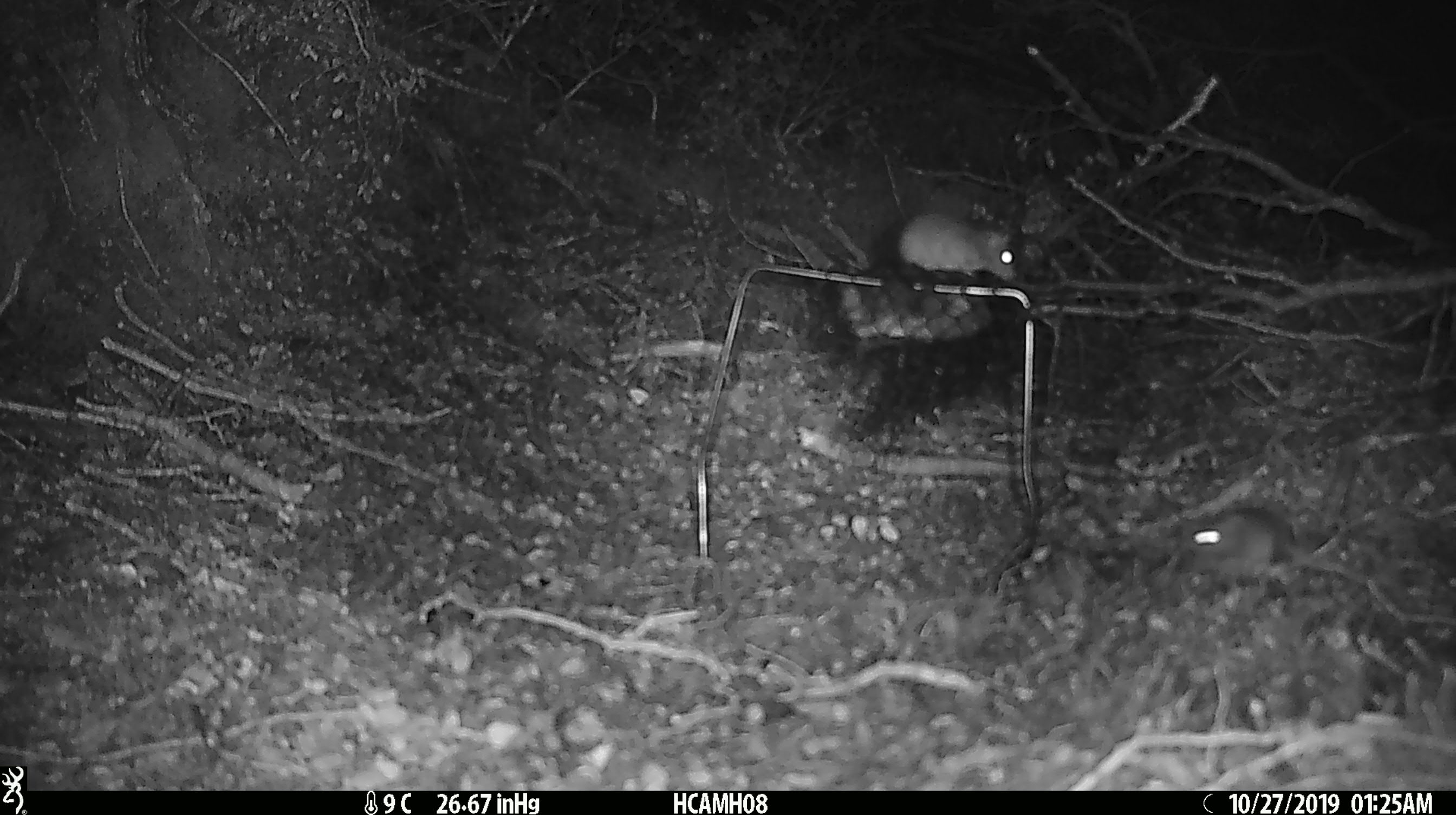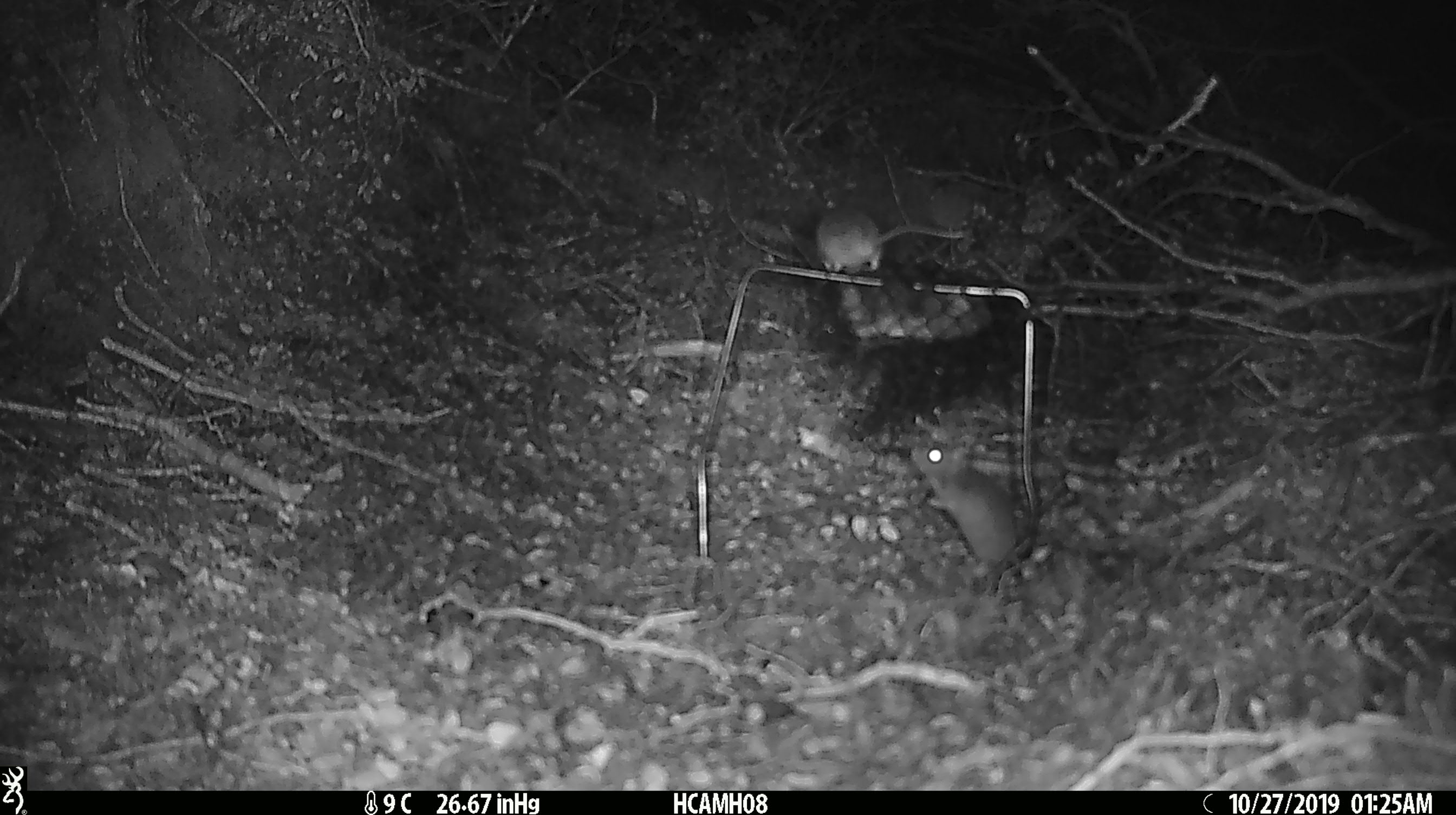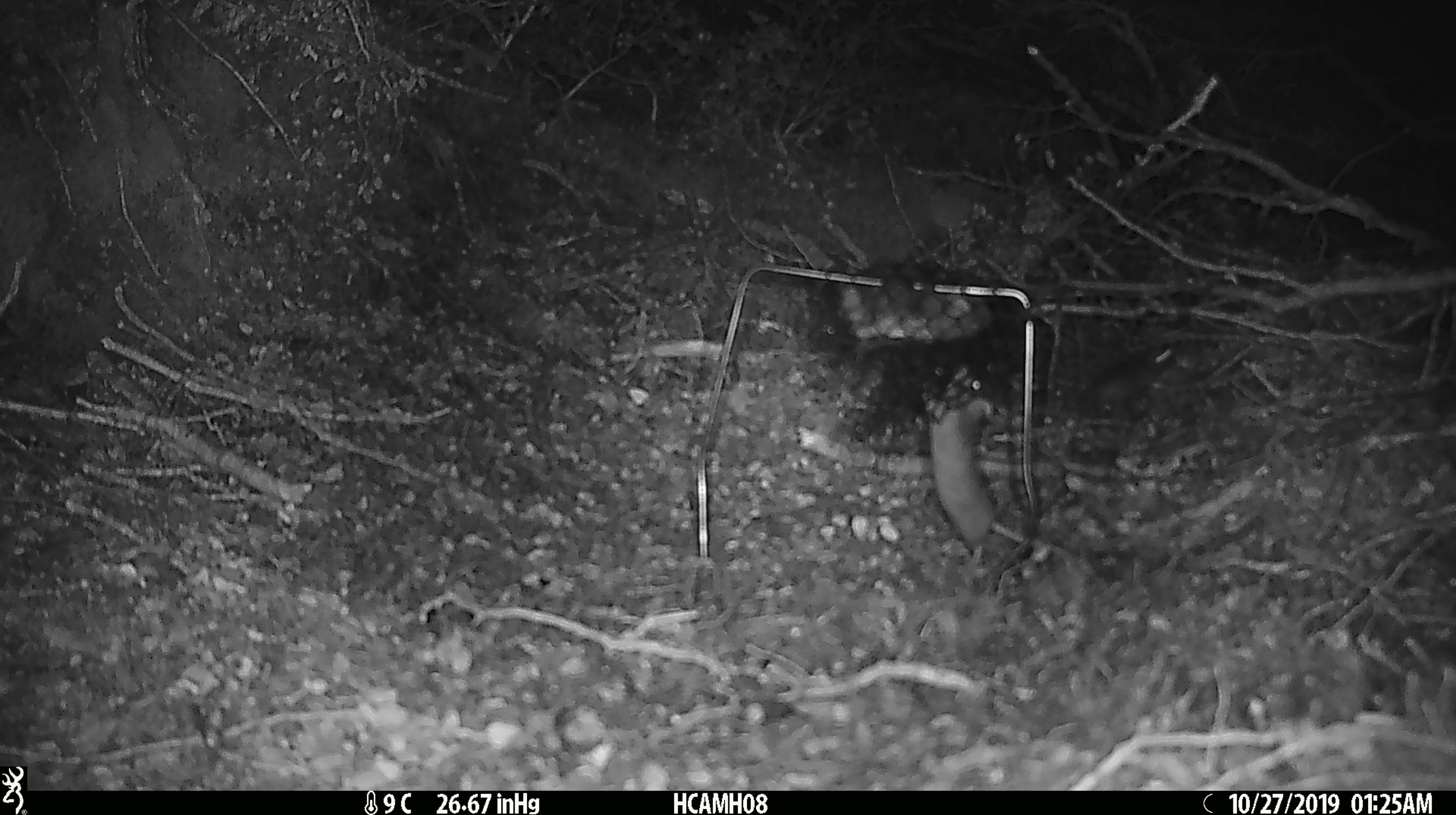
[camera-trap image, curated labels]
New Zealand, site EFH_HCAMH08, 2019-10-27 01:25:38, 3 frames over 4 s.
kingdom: Animalia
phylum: Chordata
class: Mammalia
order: Rodentia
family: Muridae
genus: Mus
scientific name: Mus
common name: mouse